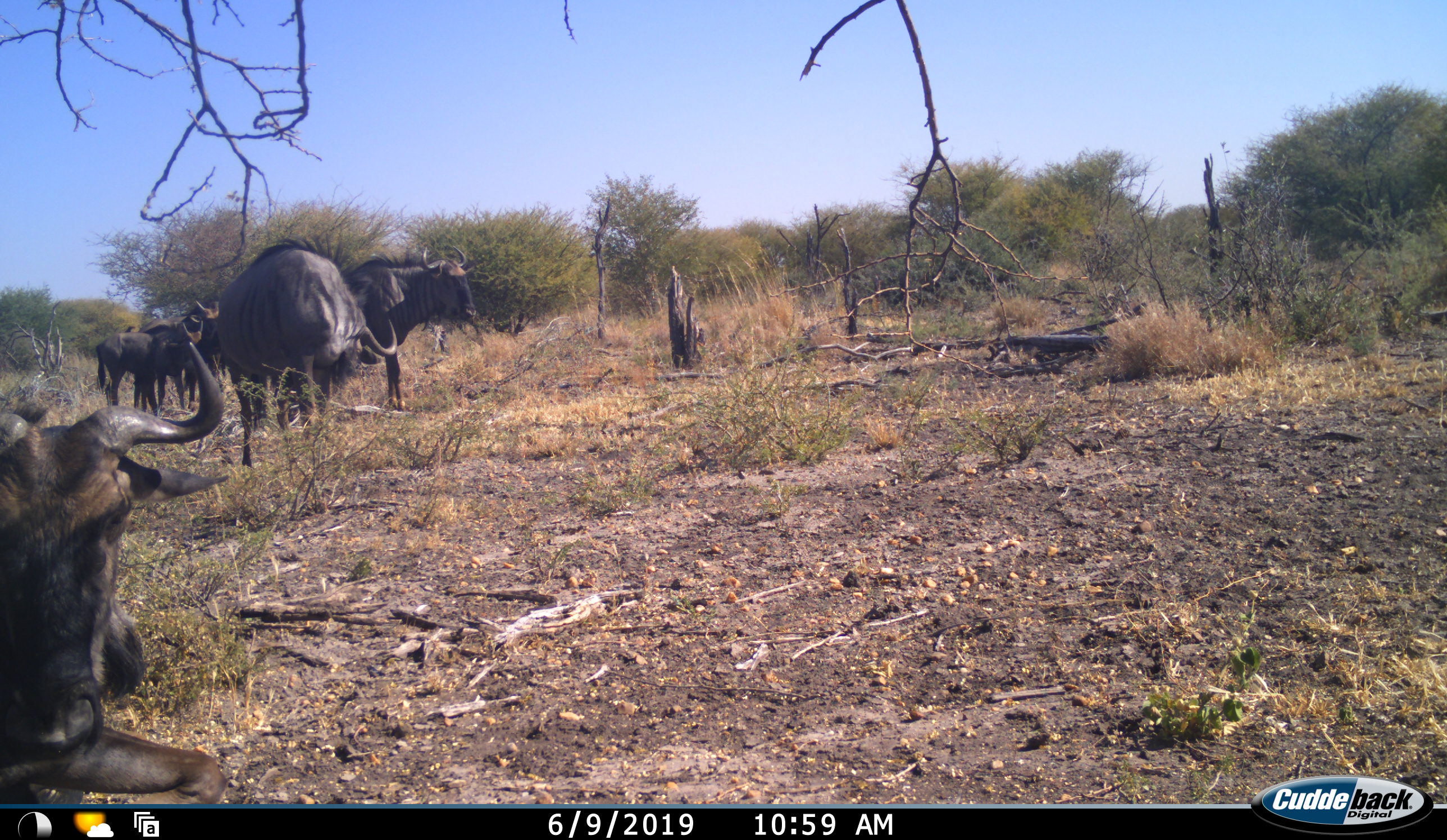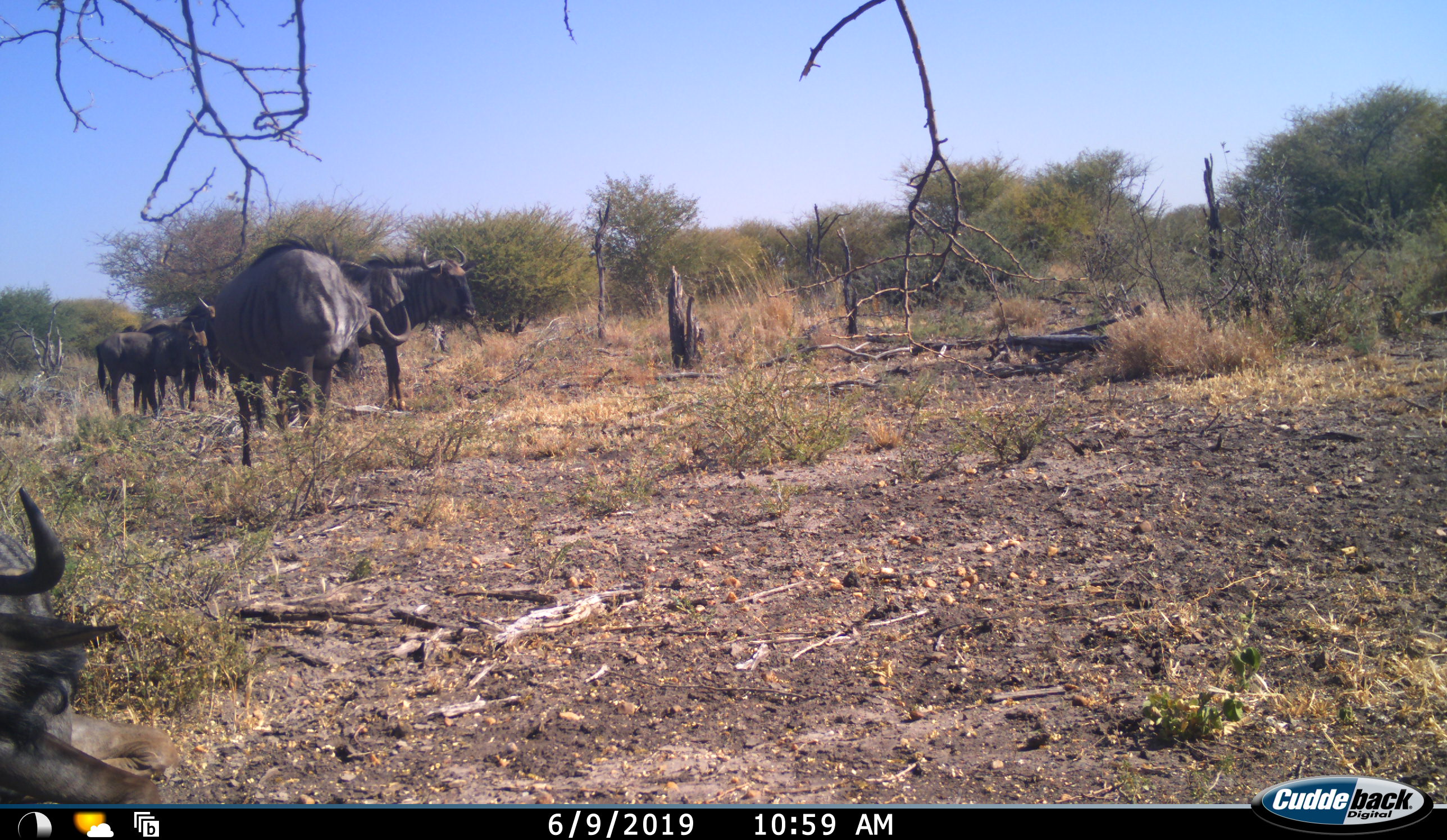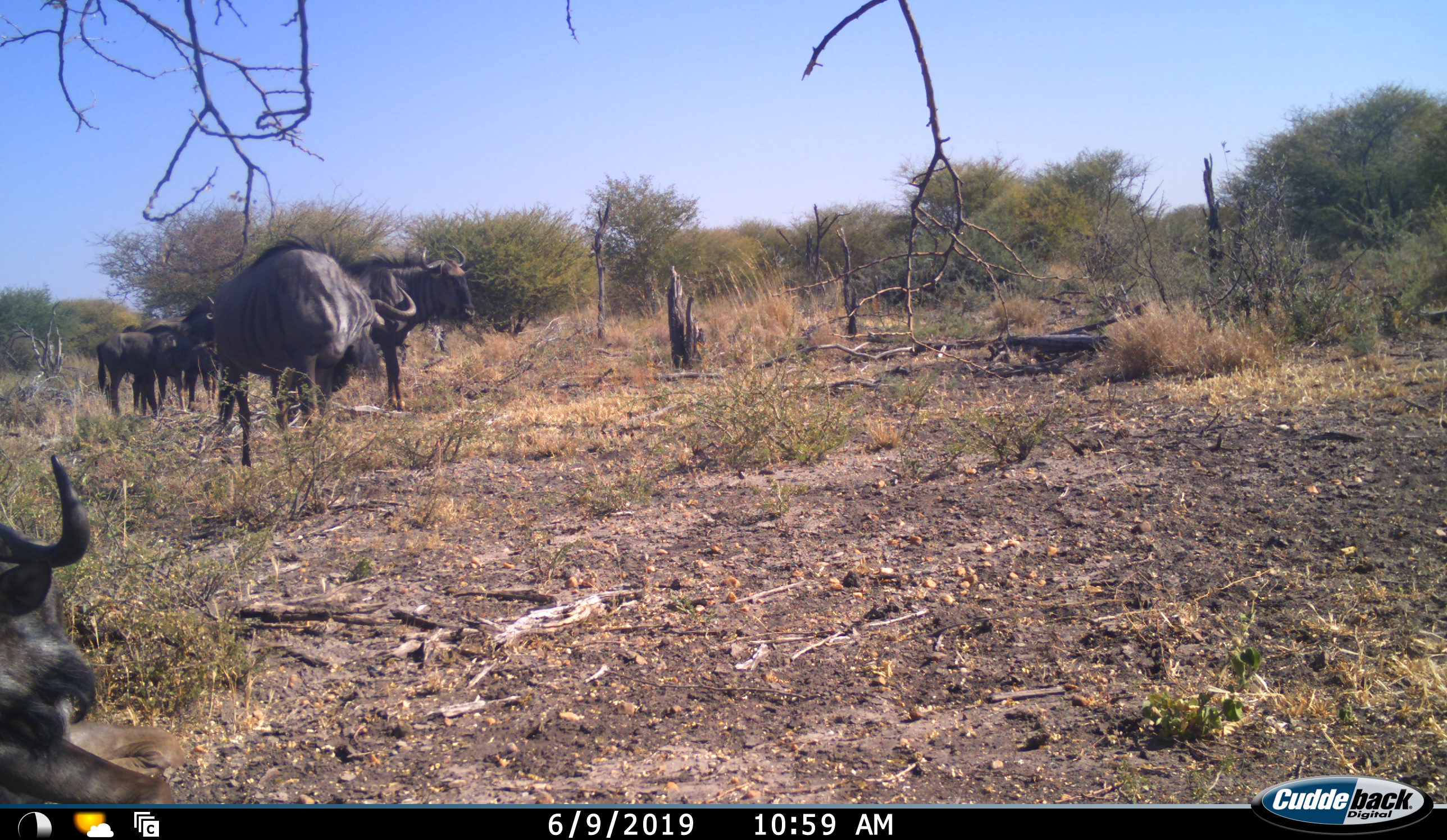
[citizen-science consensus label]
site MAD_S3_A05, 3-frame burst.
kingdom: Animalia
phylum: Chordata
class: Mammalia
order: Artiodactyla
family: Bovidae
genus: Connochaetes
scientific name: Connochaetes taurinus taurinus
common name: blue wildebeest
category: wildebeestblue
Wildebeestblue (blue wildebeest) (Connochaetes taurinus taurinus), count 6. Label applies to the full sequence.